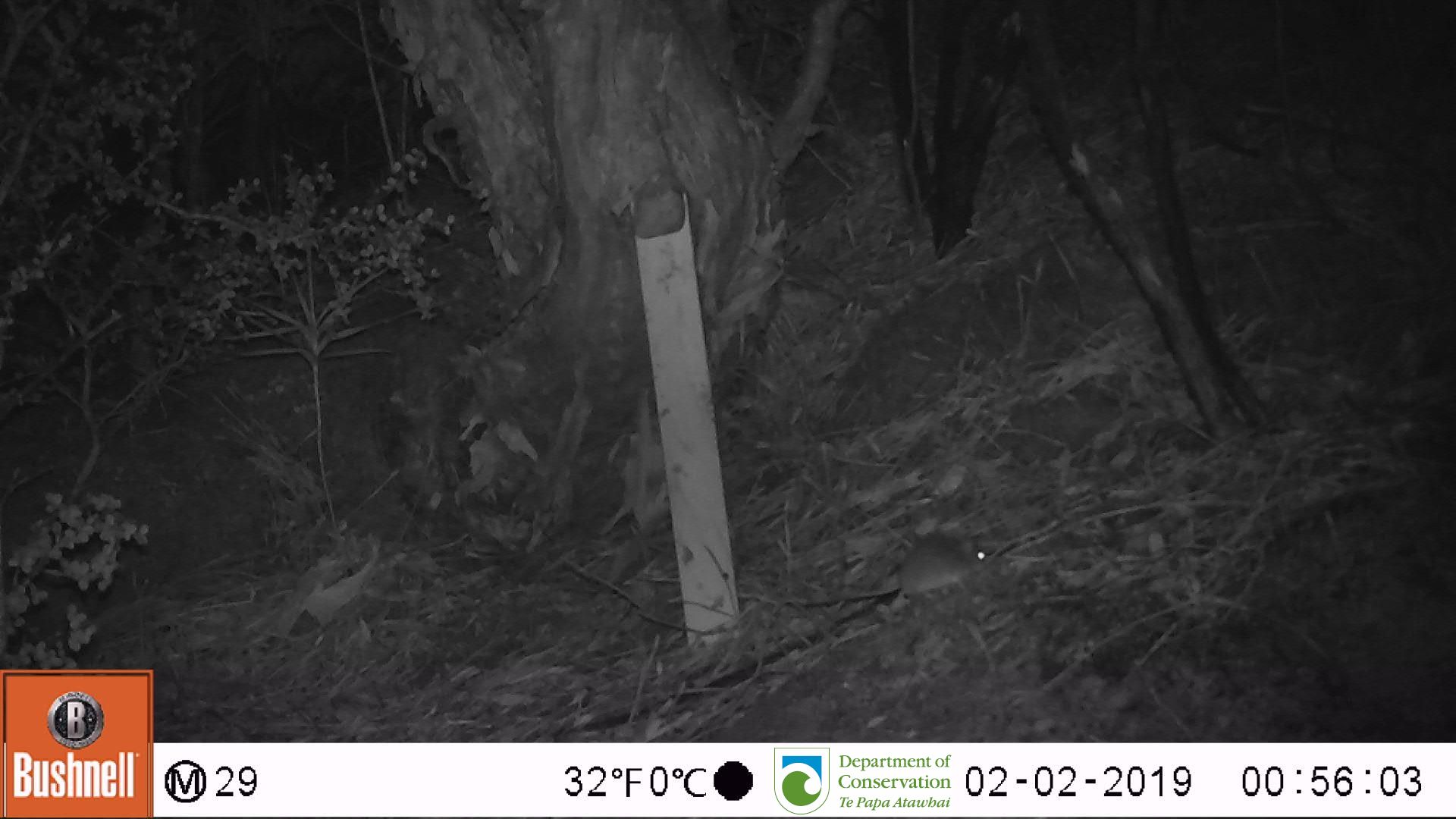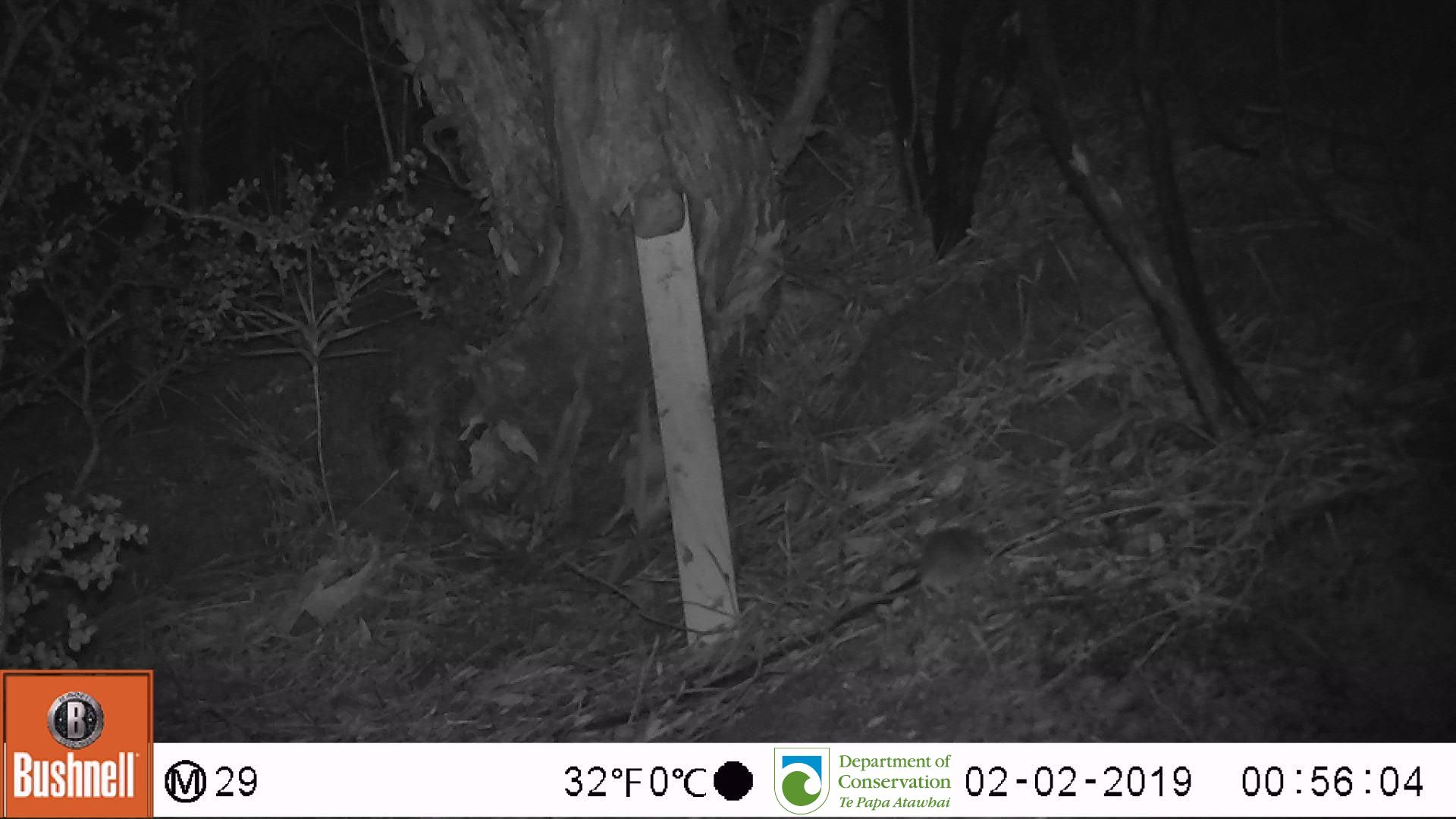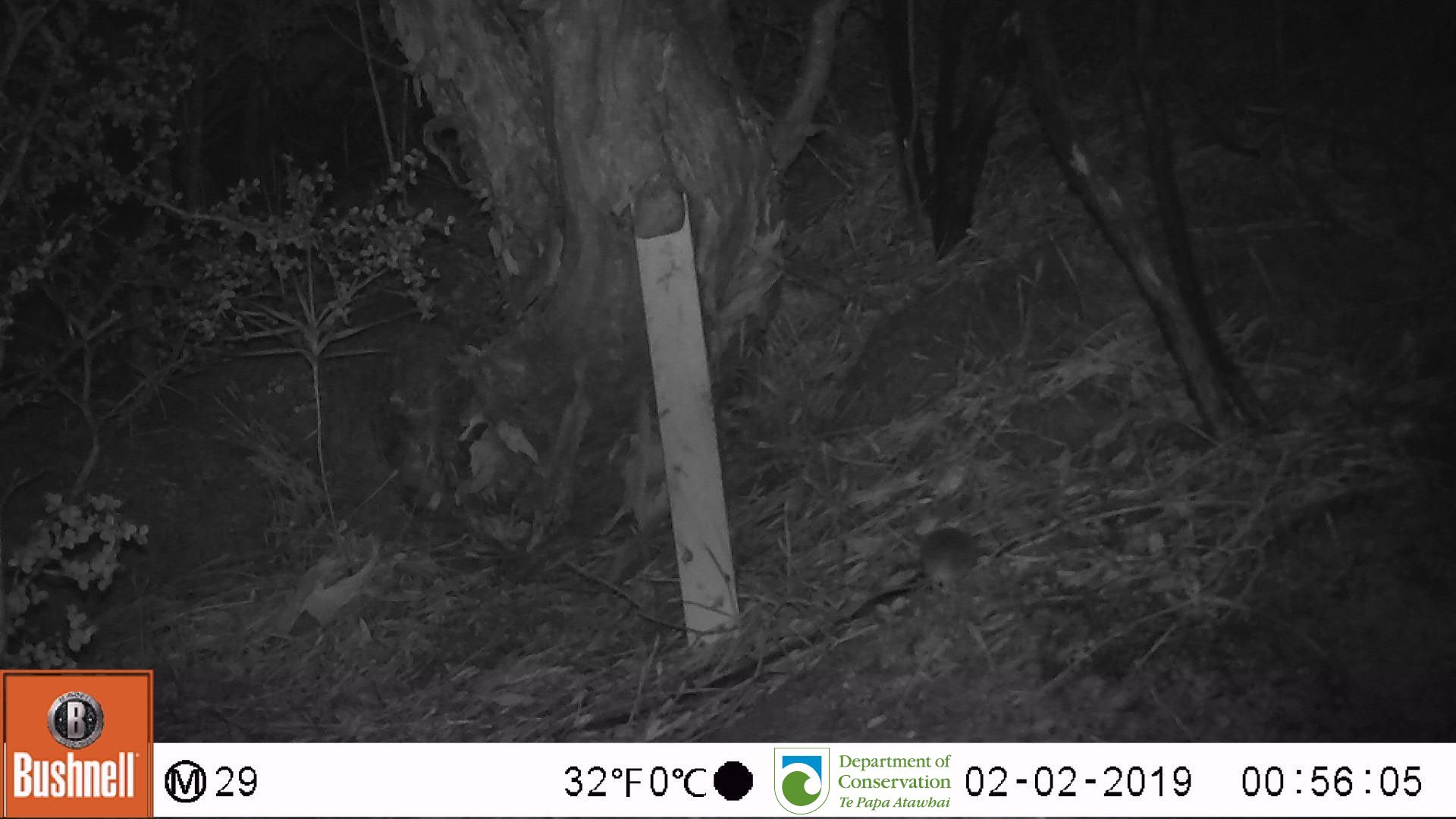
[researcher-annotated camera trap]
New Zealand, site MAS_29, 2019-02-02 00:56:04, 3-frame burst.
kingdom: Animalia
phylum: Chordata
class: Mammalia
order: Rodentia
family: Muridae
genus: Mus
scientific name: Mus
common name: mouse